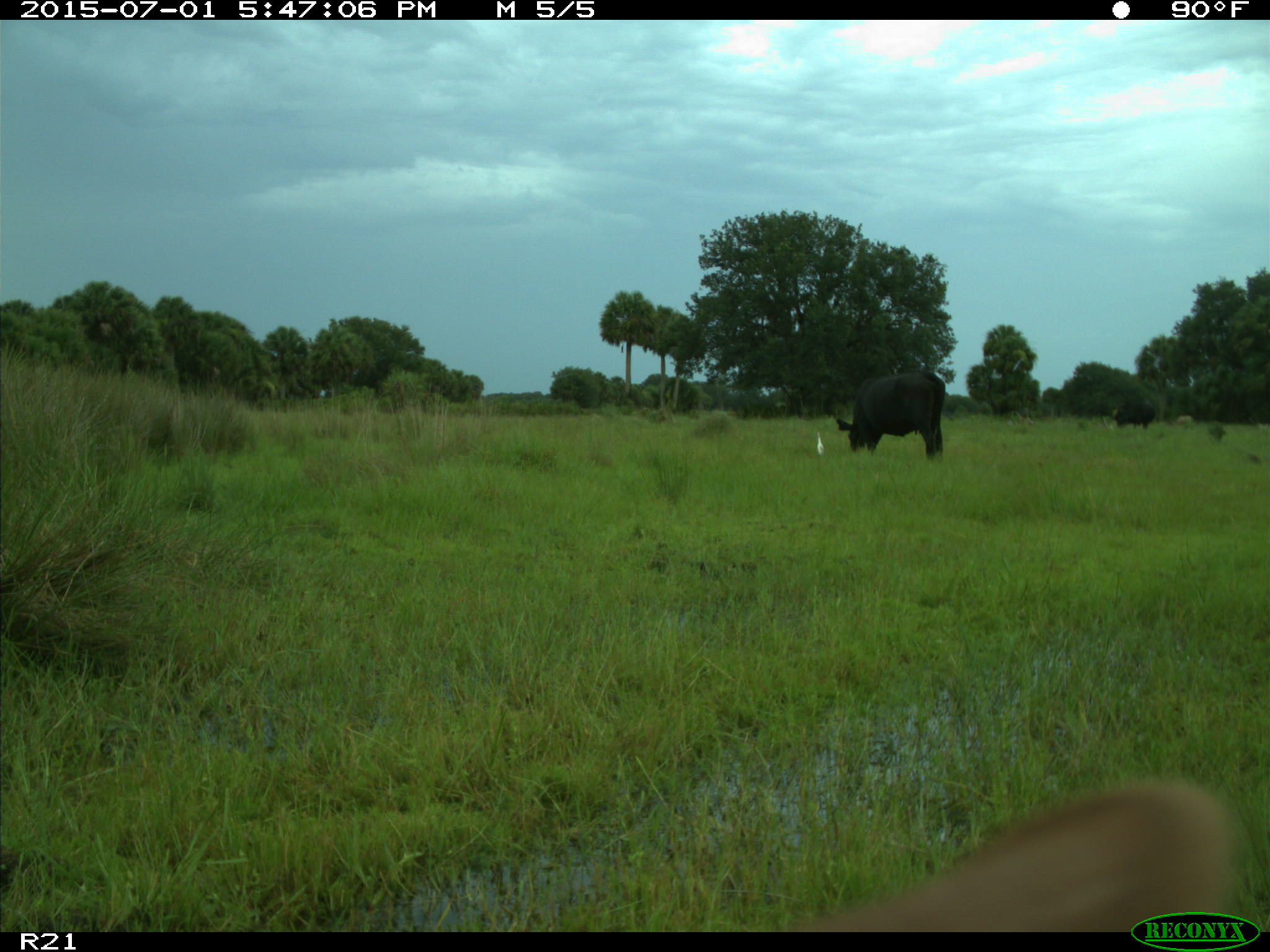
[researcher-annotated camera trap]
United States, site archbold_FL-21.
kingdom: Animalia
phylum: Chordata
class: Mammalia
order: Artiodactyla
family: Bovidae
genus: Bos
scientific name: Bos taurus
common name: domestic cow